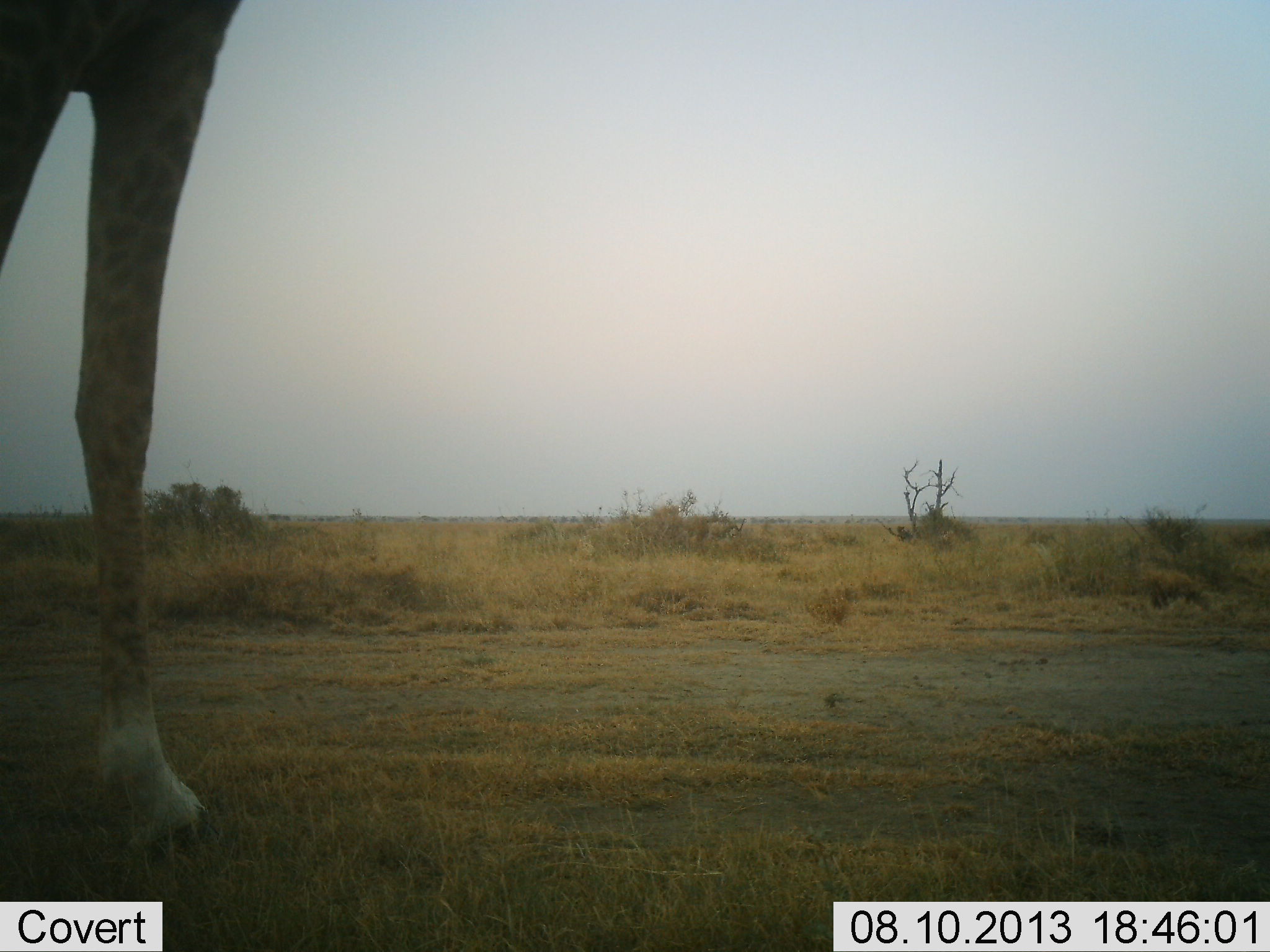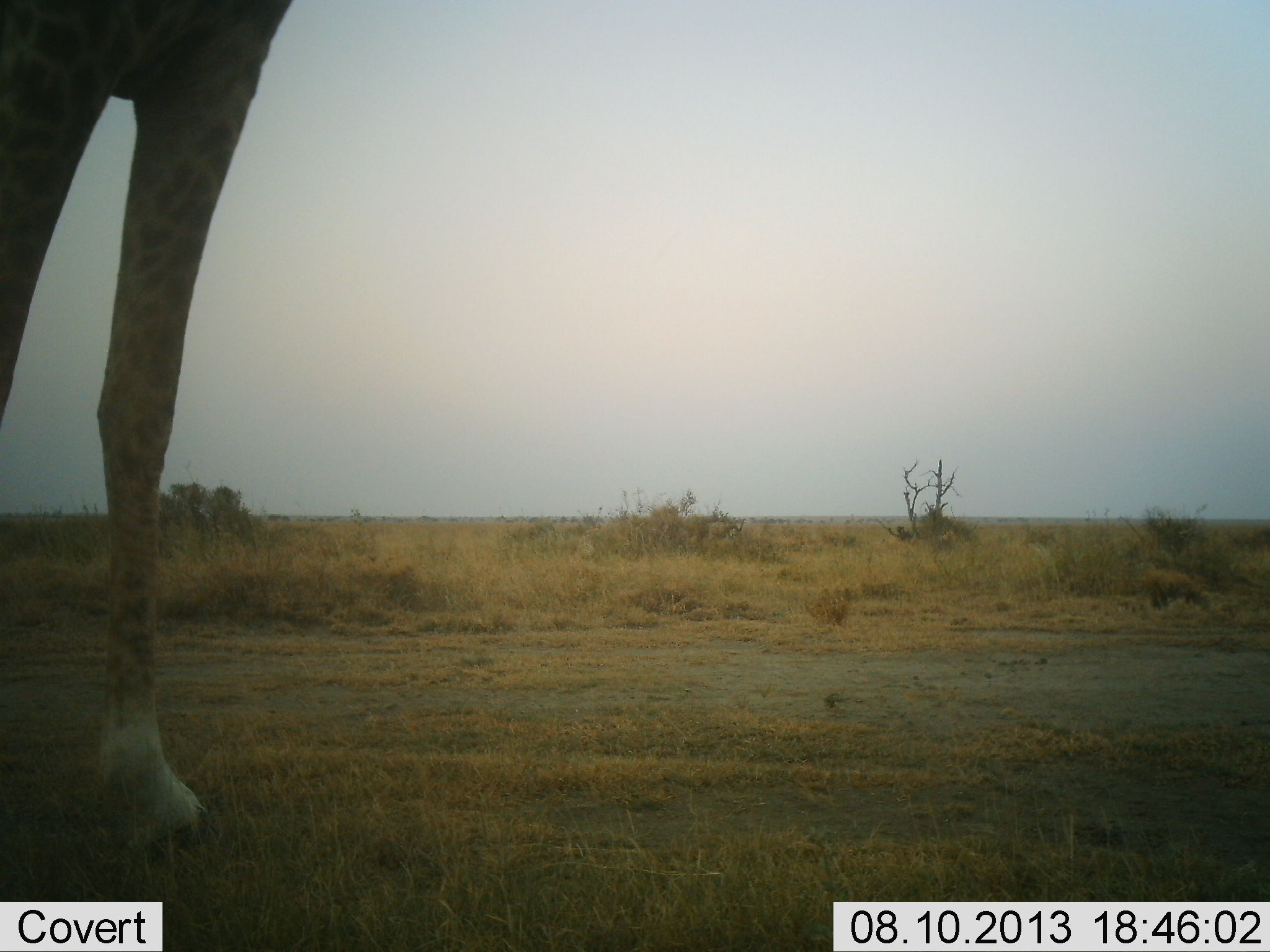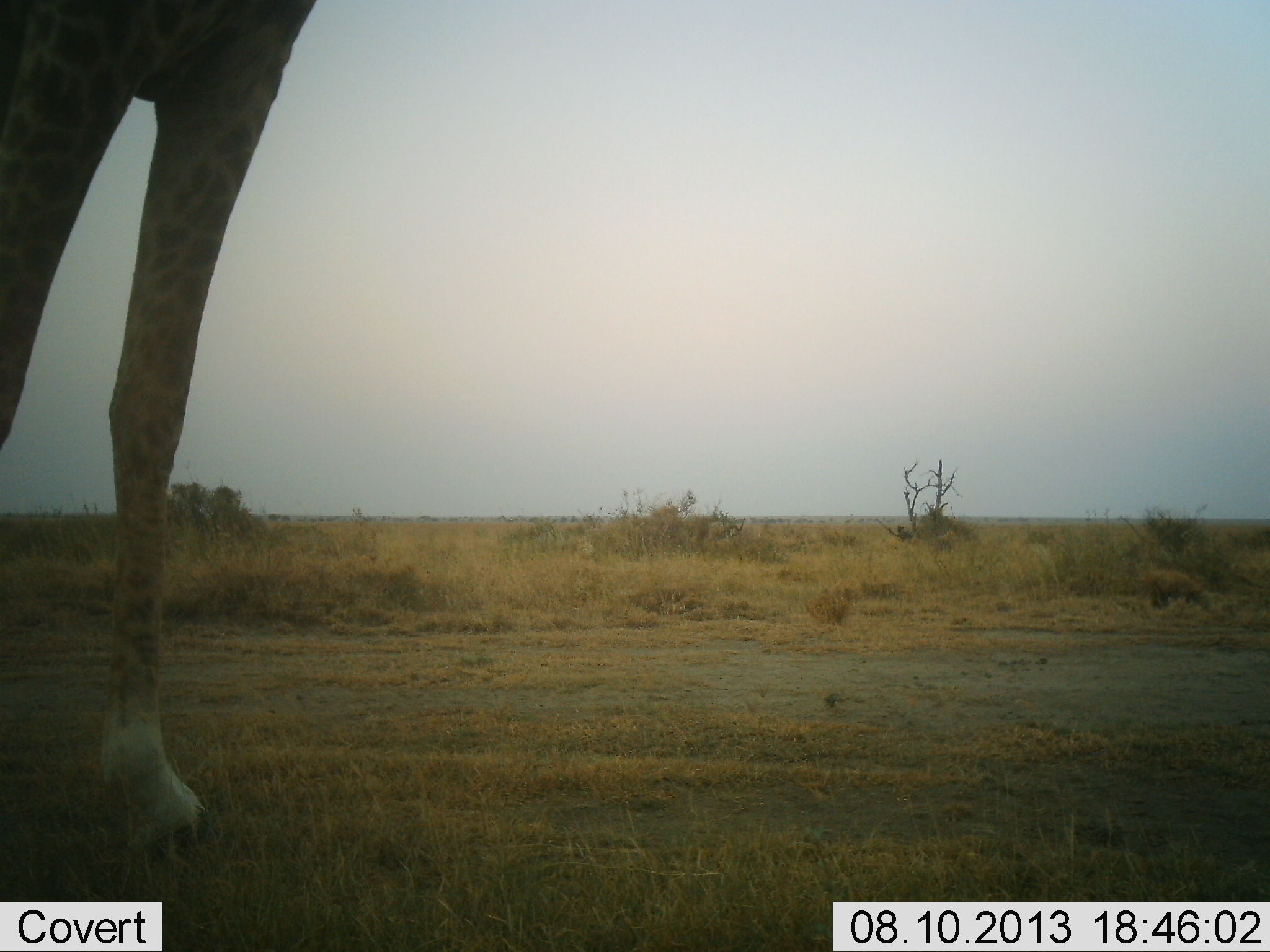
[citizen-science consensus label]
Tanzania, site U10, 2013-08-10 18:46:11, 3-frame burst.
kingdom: Animalia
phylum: Chordata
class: Mammalia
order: Artiodactyla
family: Giraffidae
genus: Giraffa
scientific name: Giraffa camelopardalis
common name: giraffe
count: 1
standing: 89%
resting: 0%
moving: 13%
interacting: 0%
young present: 0%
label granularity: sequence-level